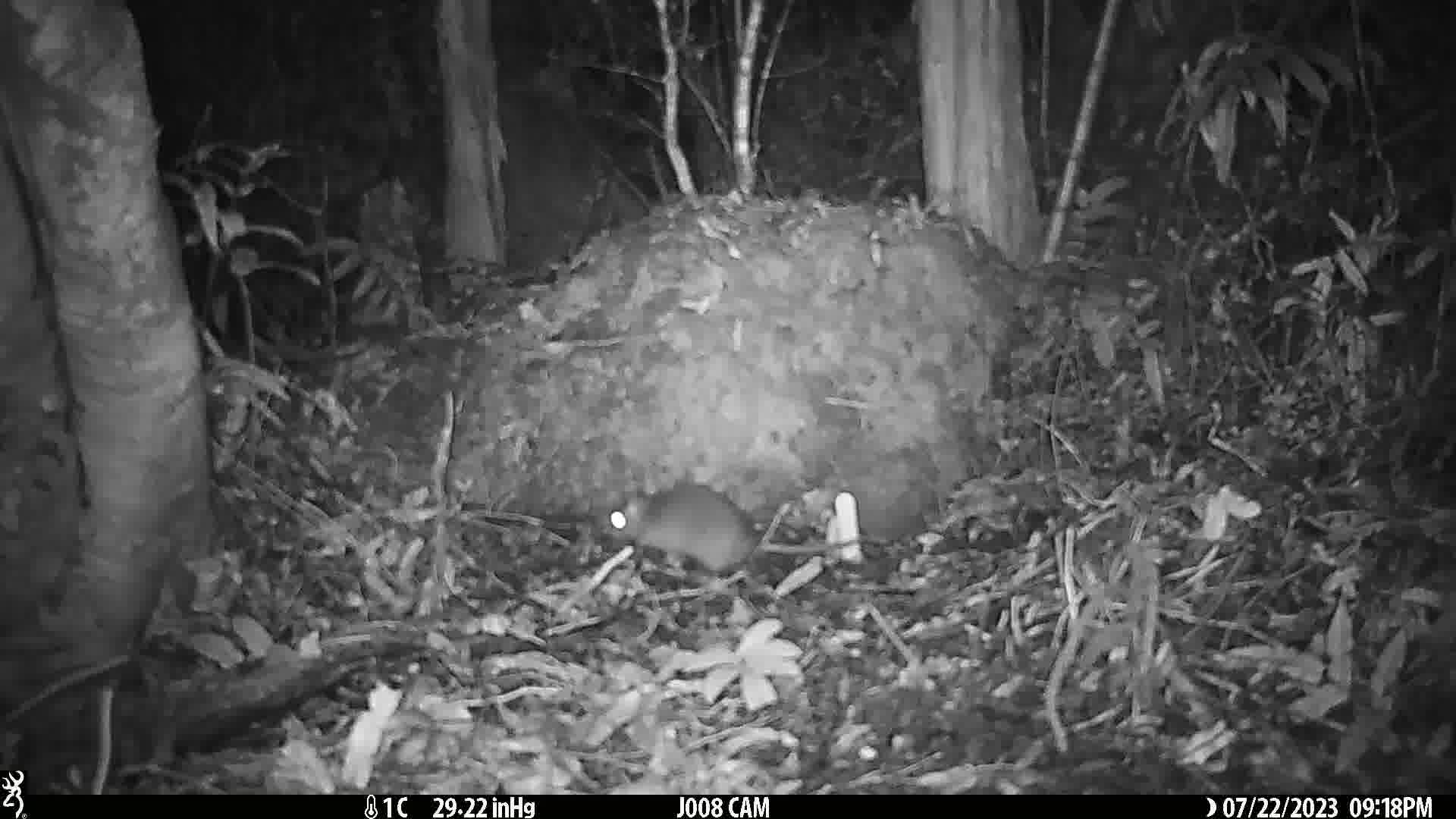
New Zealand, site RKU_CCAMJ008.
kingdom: Animalia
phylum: Chordata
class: Mammalia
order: Rodentia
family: Muridae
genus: Rattus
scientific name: Rattus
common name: rat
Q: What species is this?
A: Rat (Rattus).